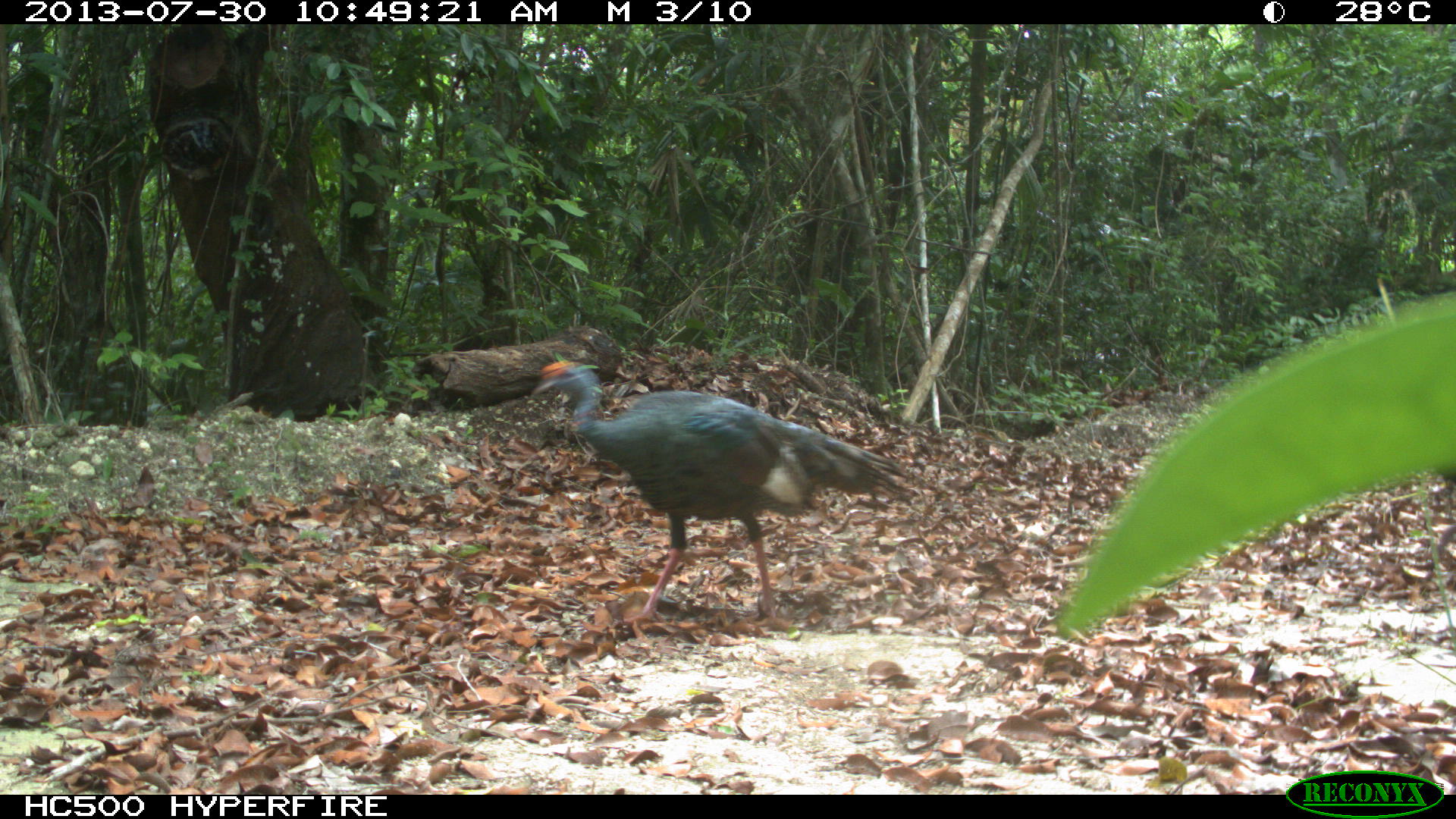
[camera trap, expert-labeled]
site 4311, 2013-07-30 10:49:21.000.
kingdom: Animalia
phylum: Chordata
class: Aves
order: Galliformes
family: Phasianidae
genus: Meleagris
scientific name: Meleagris ocellata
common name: ocellated turkey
Meleagris ocellata (ocellated turkey), count 3.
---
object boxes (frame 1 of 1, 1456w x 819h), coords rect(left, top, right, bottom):
meleagris ocellata: rect(532, 359, 914, 623)